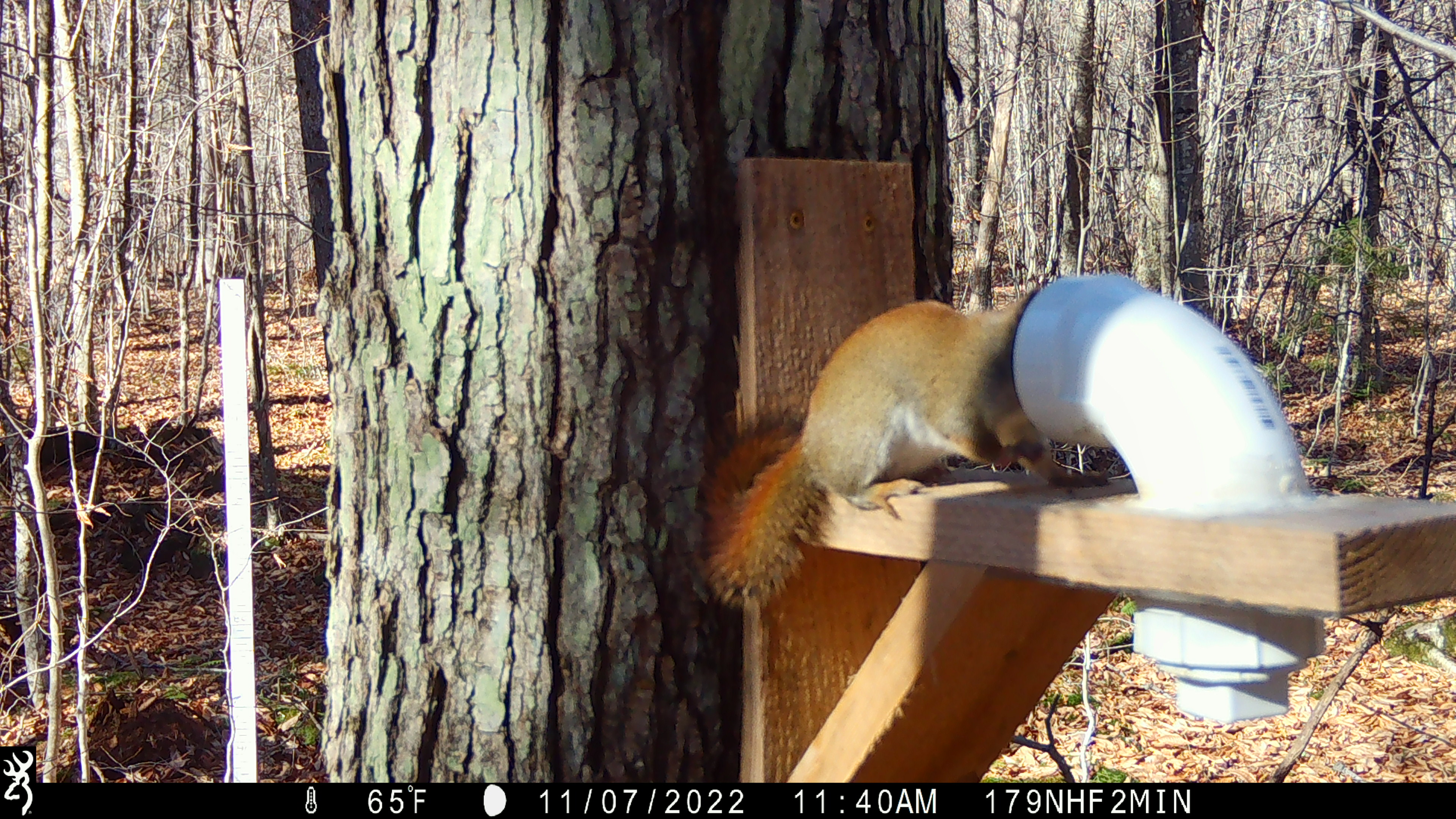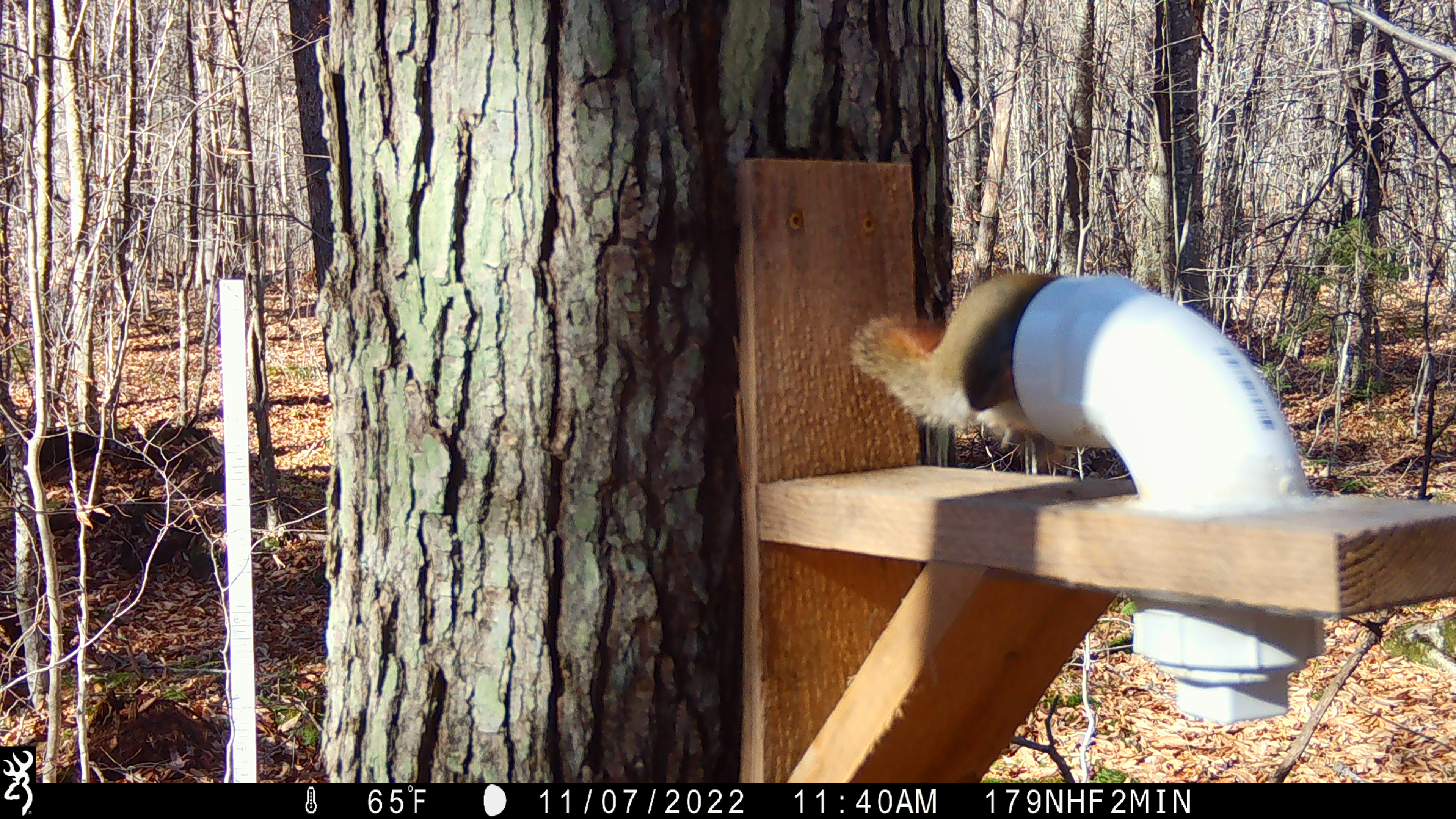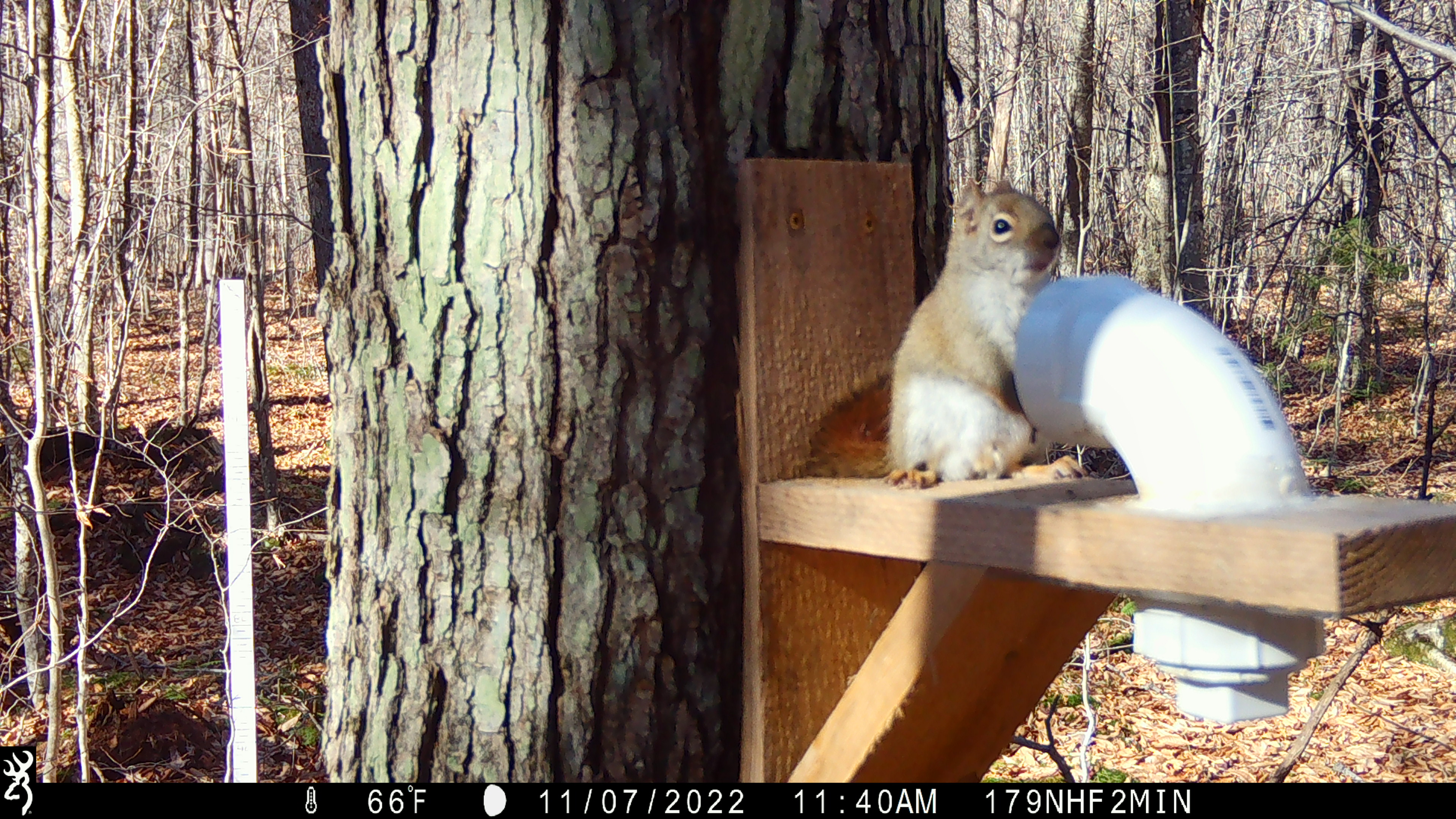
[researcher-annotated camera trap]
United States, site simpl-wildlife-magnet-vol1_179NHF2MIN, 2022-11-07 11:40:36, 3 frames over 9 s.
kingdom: Animalia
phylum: Chordata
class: Mammalia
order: Rodentia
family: Sciuridae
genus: Tamiasciurus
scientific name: Tamiasciurus hudsonicus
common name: red squirrel